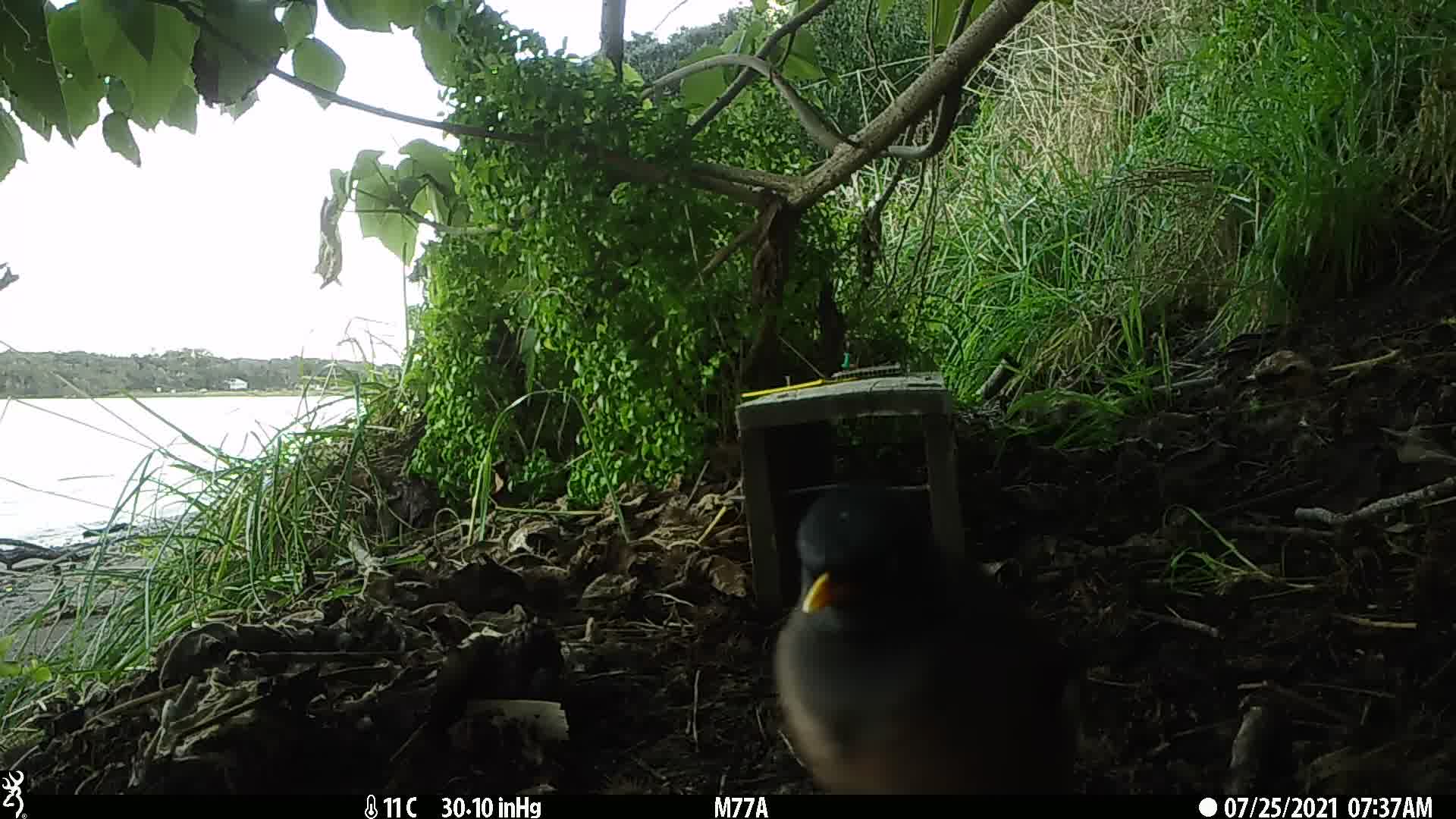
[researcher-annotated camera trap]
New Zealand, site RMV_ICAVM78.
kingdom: Animalia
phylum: Chordata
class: Aves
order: Passeriformes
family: Sturnidae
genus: Acridotheres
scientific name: Acridotheres tristis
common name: common myna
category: myna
Myna (common myna) (Acridotheres tristis).